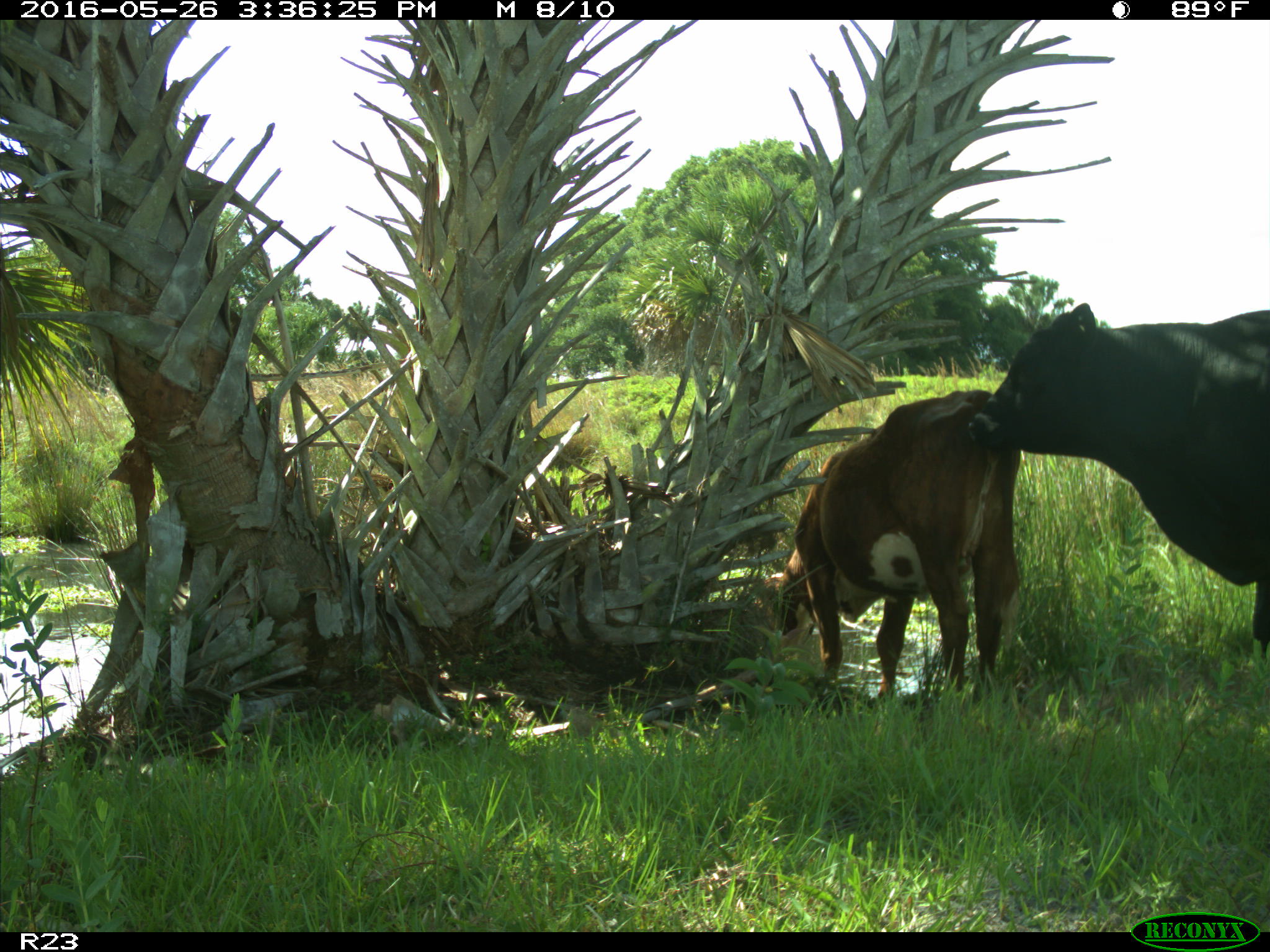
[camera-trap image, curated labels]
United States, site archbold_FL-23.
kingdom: Animalia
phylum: Chordata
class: Mammalia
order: Artiodactyla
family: Bovidae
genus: Bos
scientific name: Bos taurus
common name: domestic cow